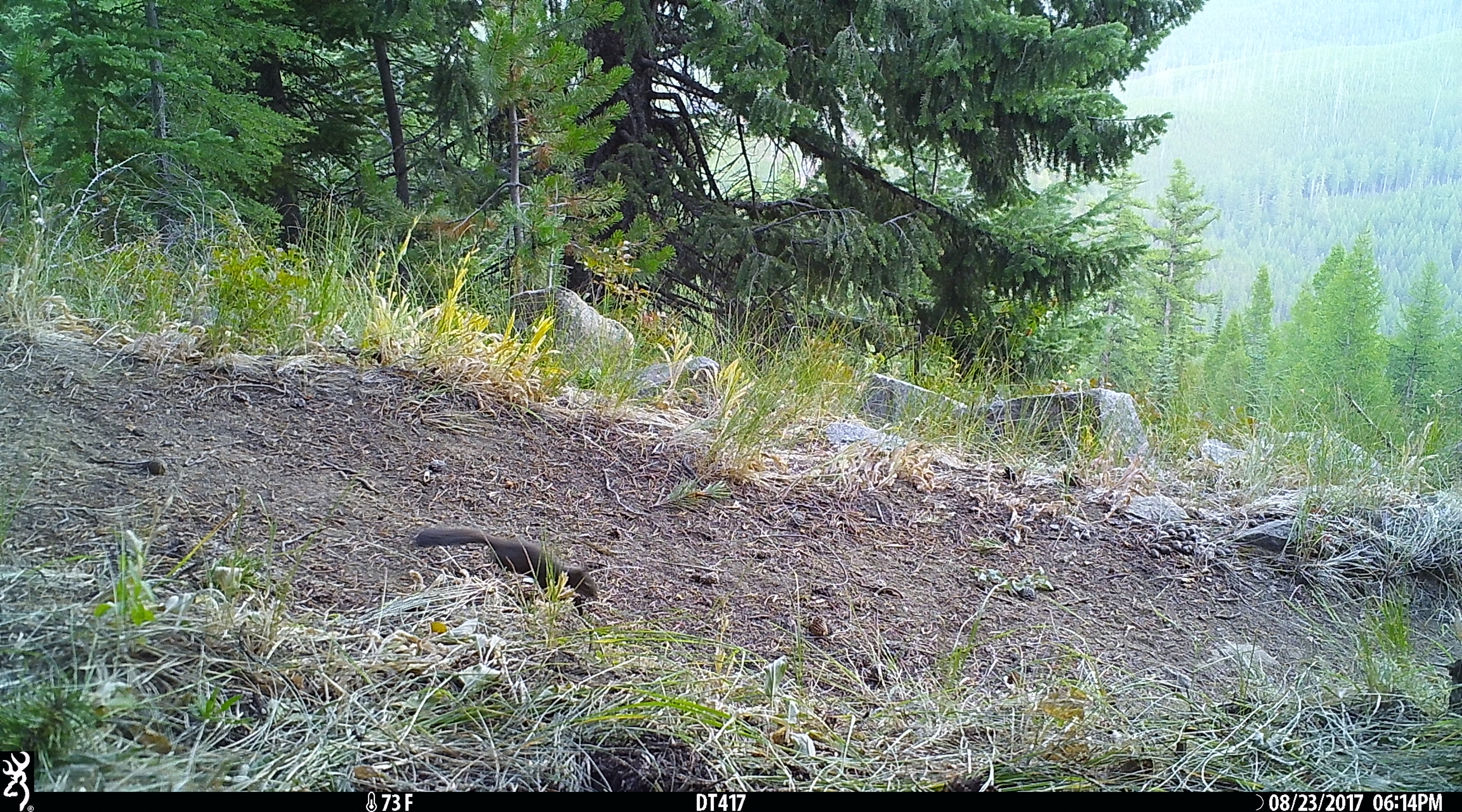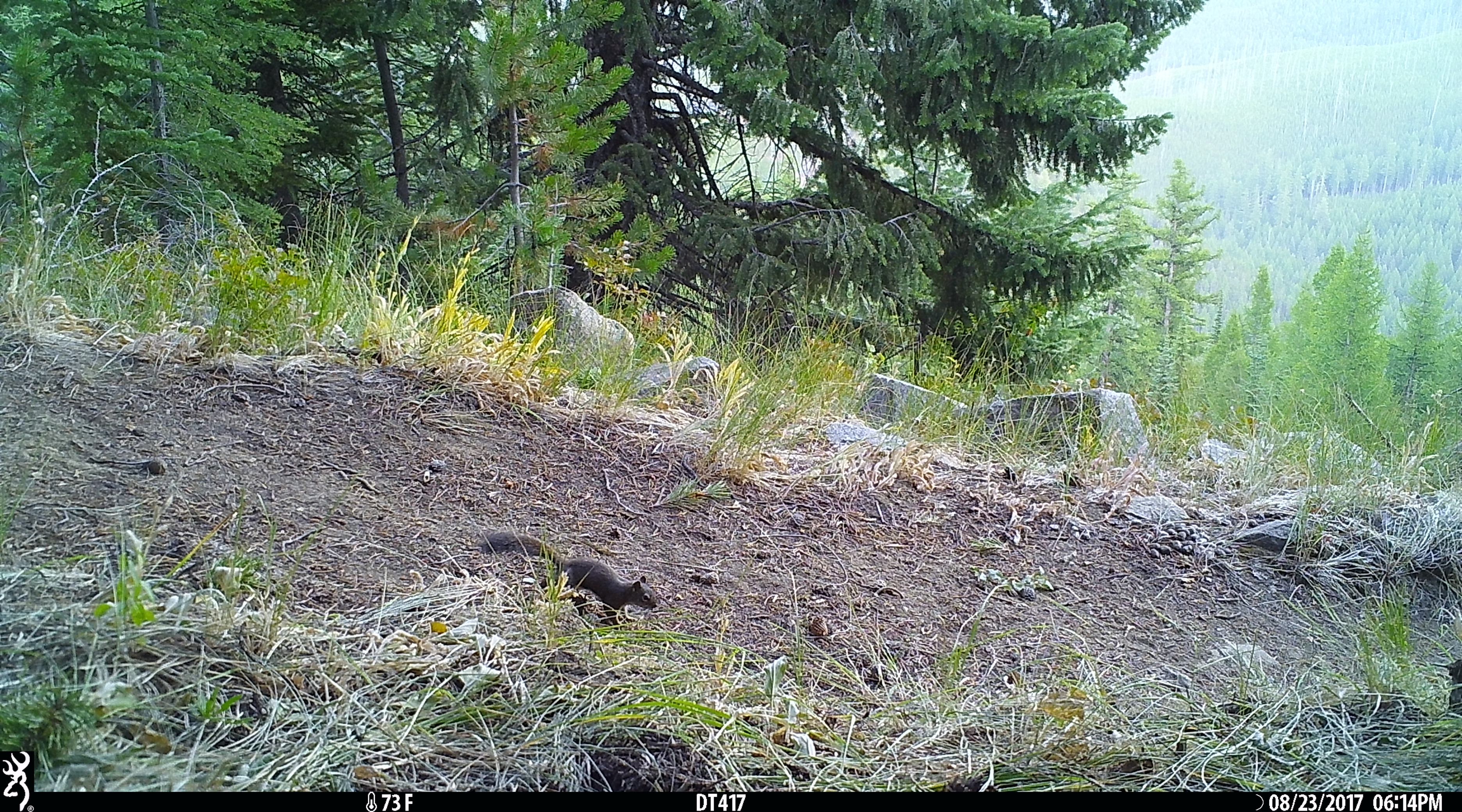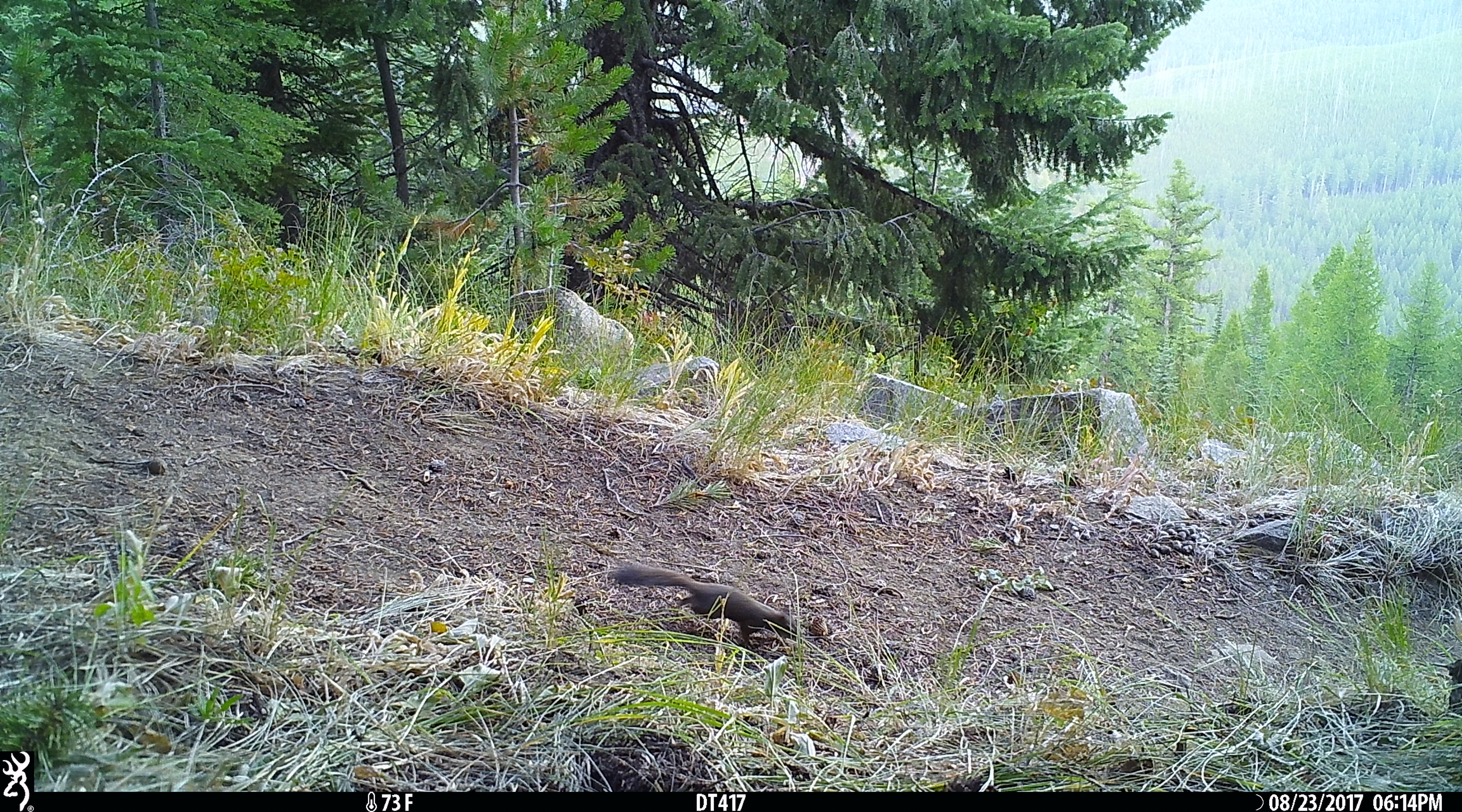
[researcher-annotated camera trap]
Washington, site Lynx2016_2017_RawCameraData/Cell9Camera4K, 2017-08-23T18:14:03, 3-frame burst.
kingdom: Animalia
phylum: Chordata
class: Mammalia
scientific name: Mammalia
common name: small mammal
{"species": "small mammal (Mammalia)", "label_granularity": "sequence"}